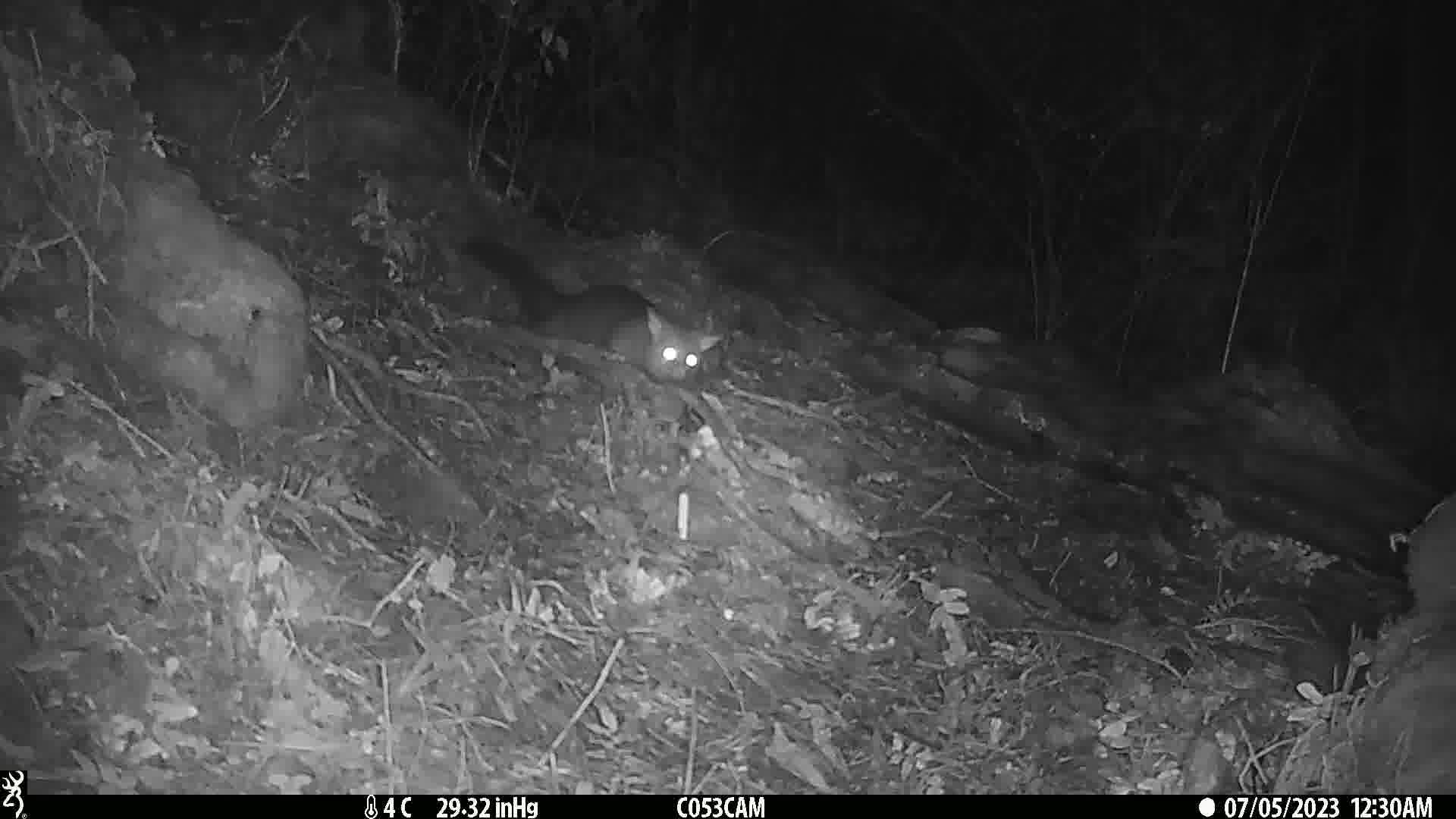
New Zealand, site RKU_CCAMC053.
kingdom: Animalia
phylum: Chordata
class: Mammalia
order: Diprotodontia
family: Phalangeridae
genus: Trichosurus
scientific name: Trichosurus vulpecula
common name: common brushtail possum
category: possum